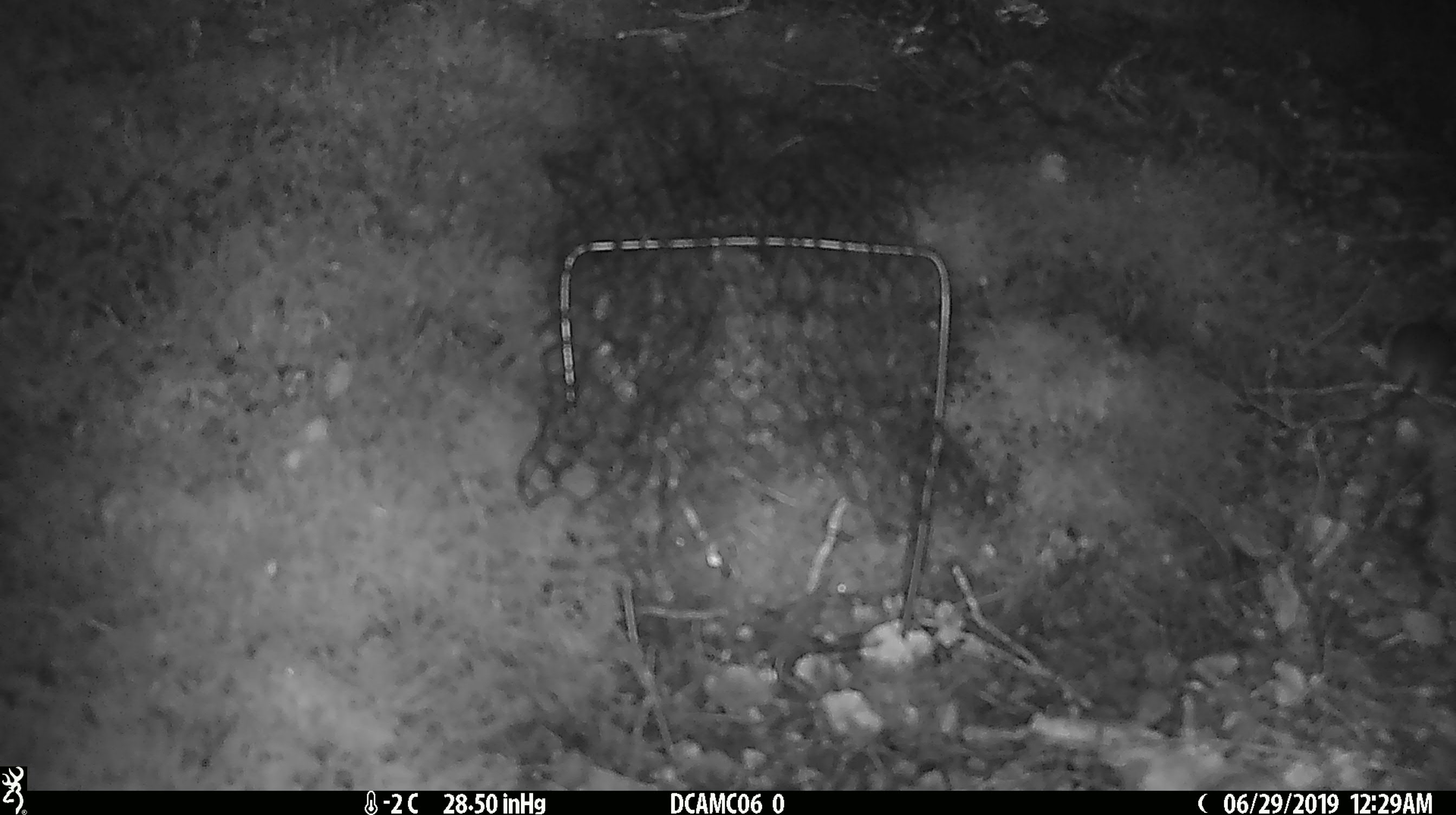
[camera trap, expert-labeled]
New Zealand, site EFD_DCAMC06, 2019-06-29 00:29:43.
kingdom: Animalia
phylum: Chordata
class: Mammalia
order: Rodentia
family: Muridae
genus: Mus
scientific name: Mus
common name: mouse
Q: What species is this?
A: Mouse (Mus).